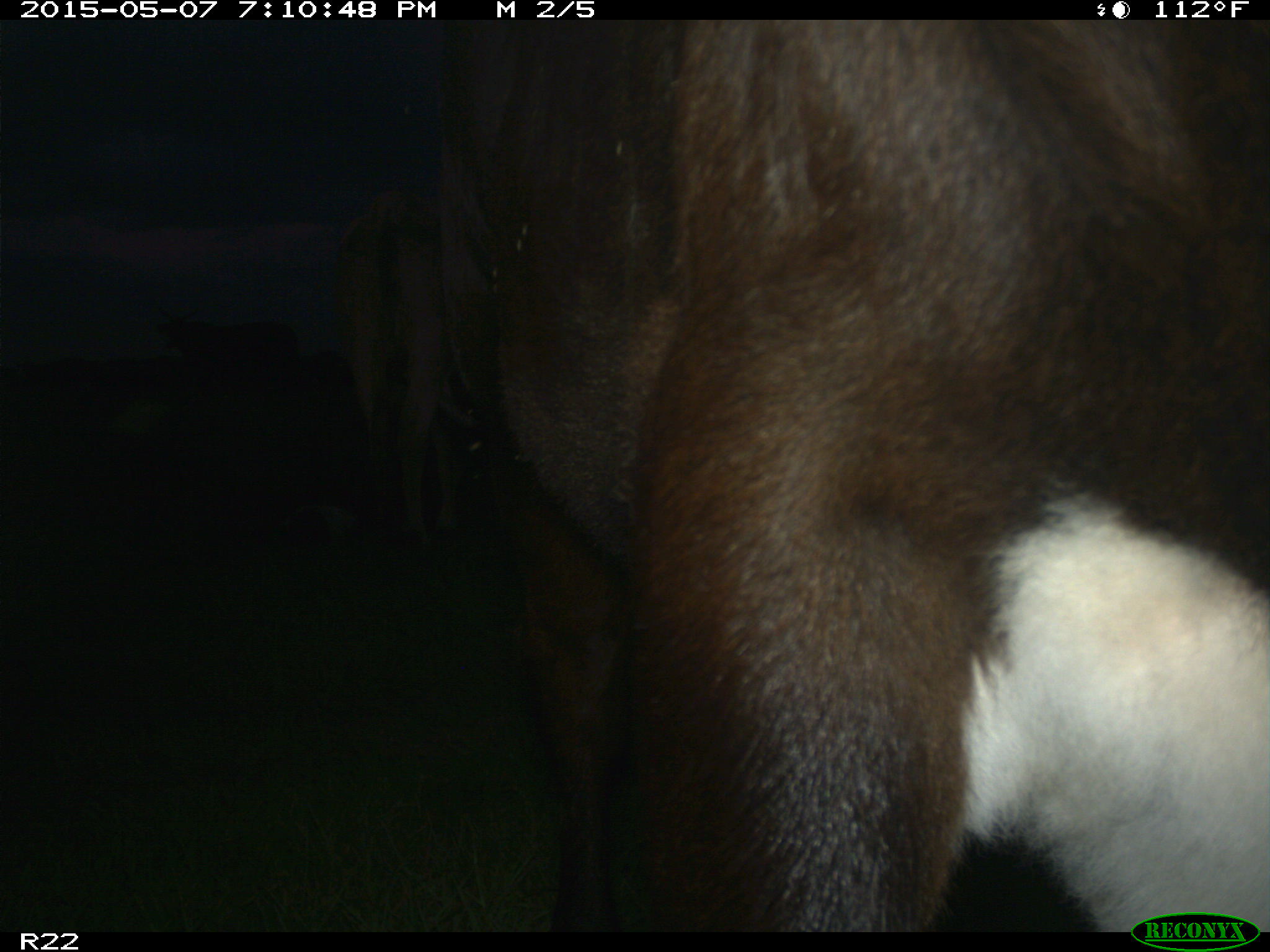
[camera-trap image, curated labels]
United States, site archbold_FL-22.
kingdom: Animalia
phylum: Chordata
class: Mammalia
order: Artiodactyla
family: Bovidae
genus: Bos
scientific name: Bos taurus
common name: domestic cow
Bos taurus (domestic cow).